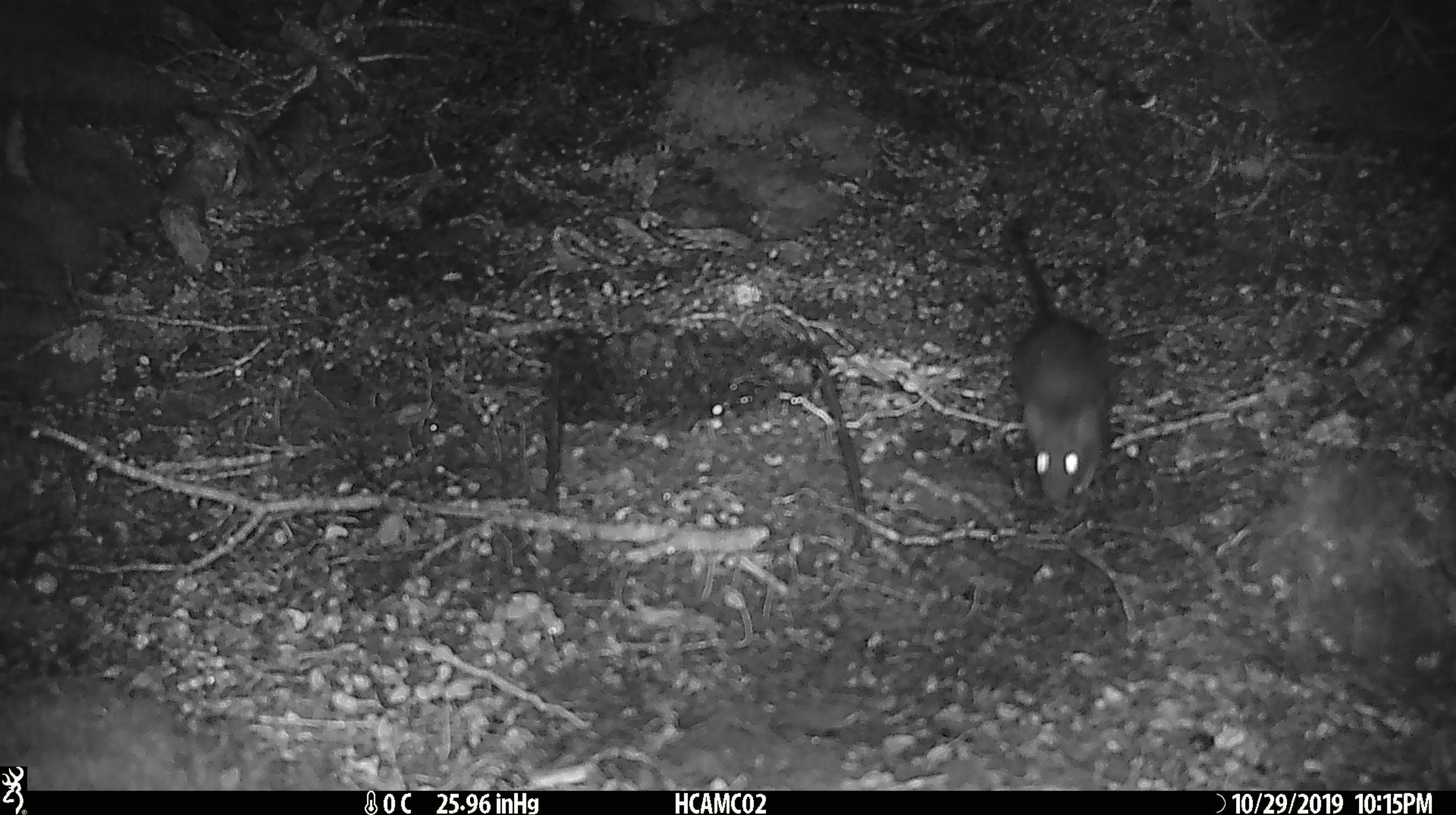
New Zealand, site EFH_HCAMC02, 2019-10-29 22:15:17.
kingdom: Animalia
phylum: Chordata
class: Mammalia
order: Rodentia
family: Muridae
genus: Rattus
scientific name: Rattus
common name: rat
Rat (Rattus).